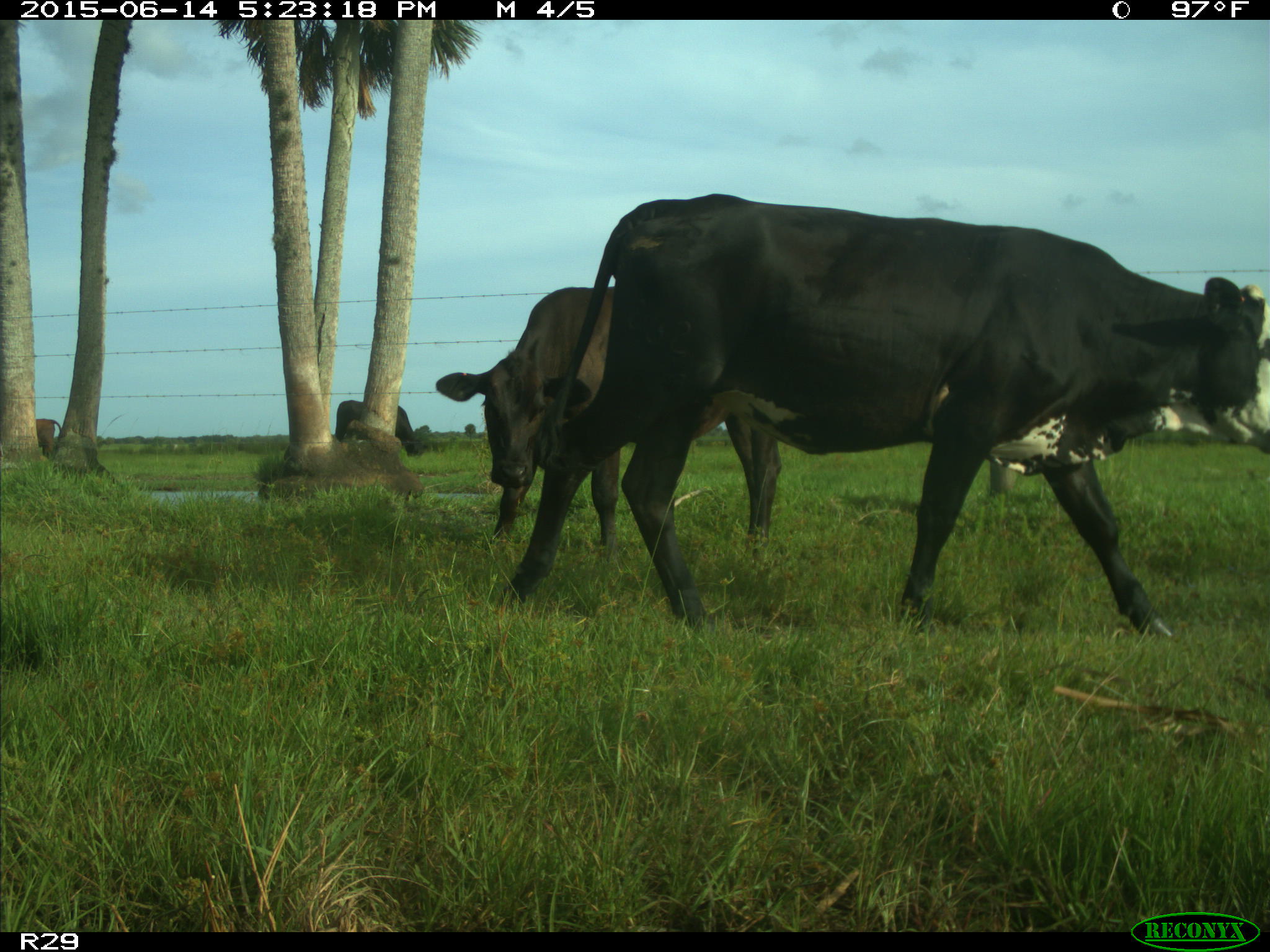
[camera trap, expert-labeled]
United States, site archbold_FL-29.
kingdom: Animalia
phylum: Chordata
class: Mammalia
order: Artiodactyla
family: Bovidae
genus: Bos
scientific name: Bos taurus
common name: domestic cow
Bos taurus (domestic cow).